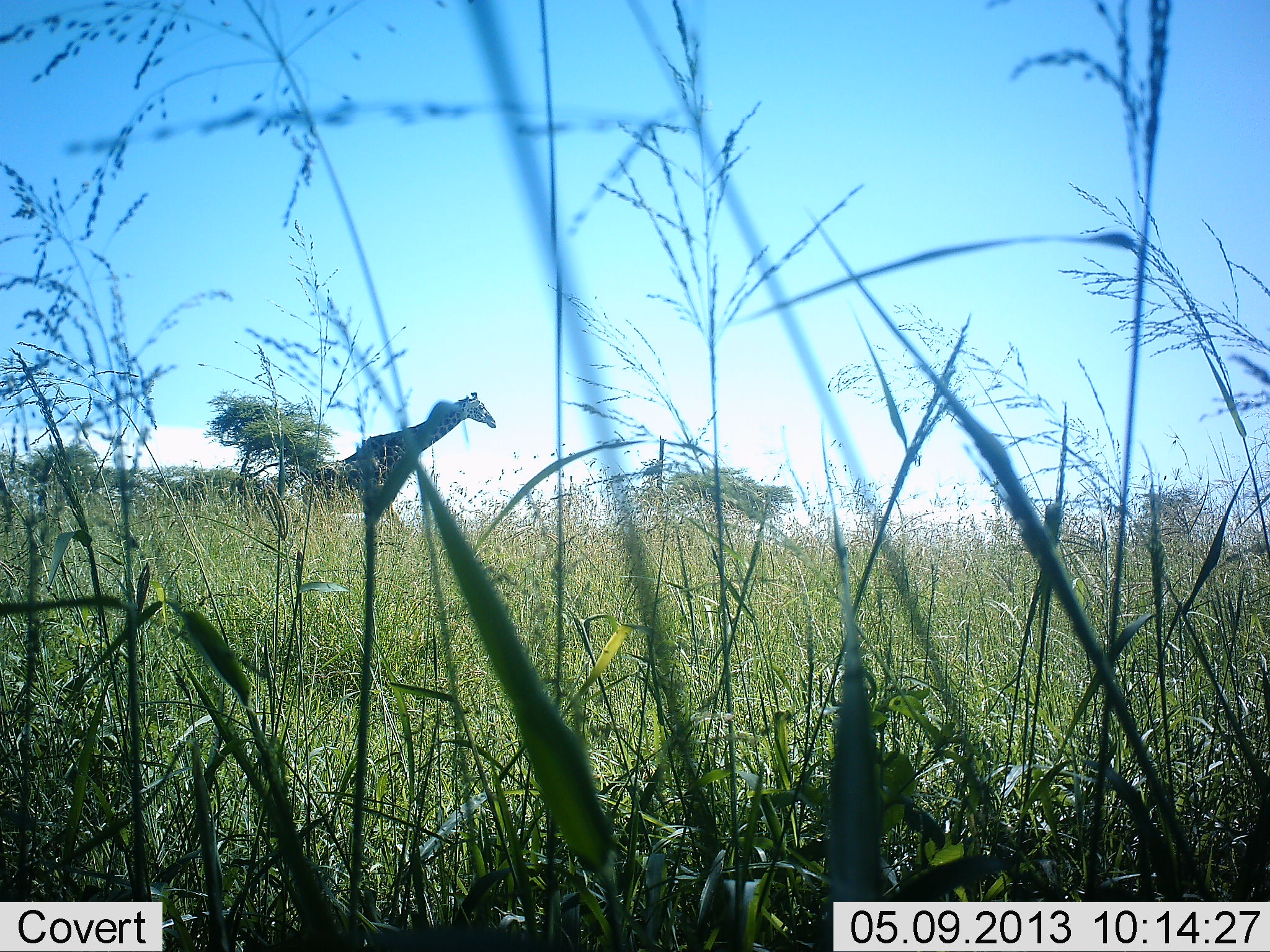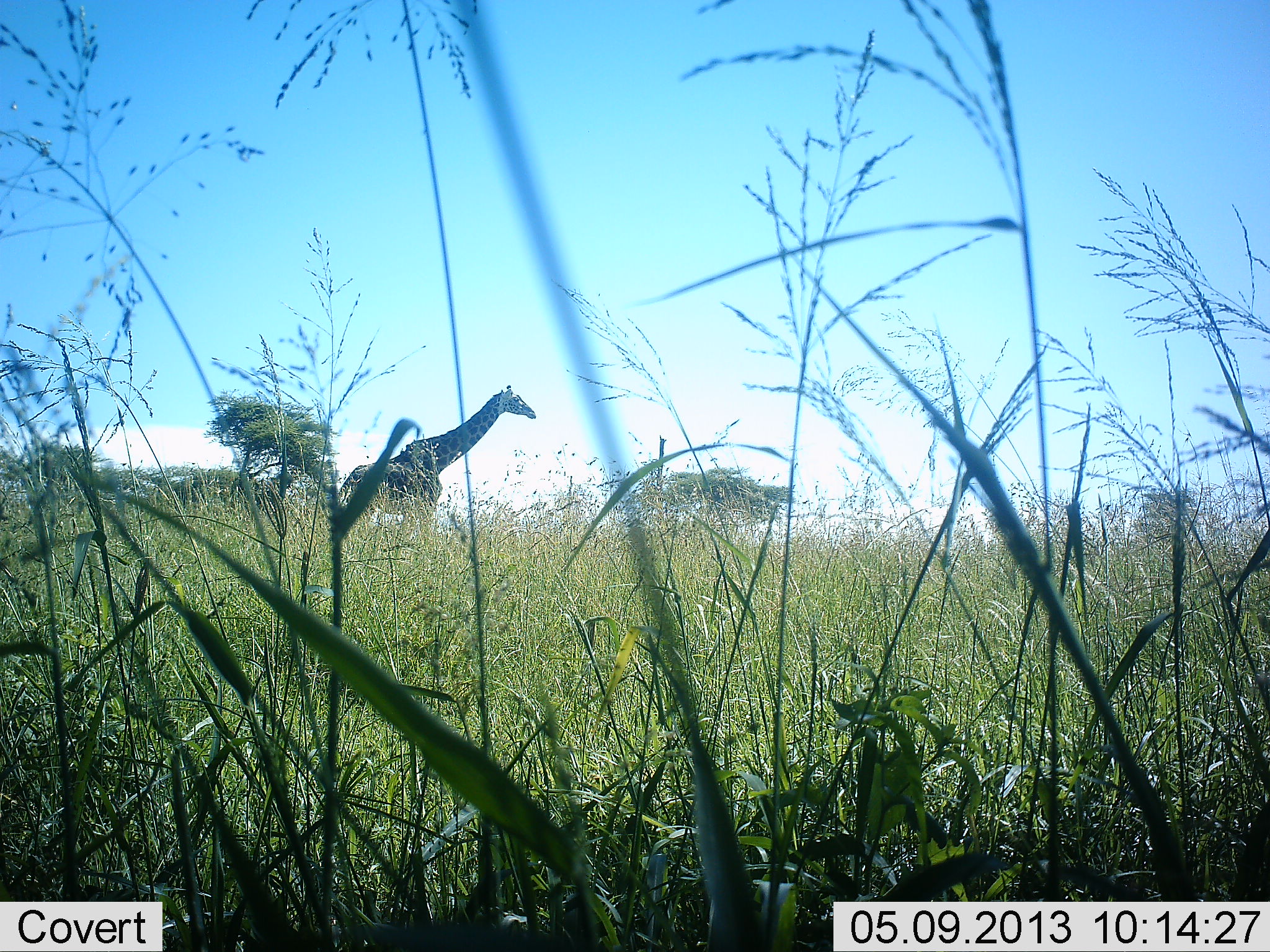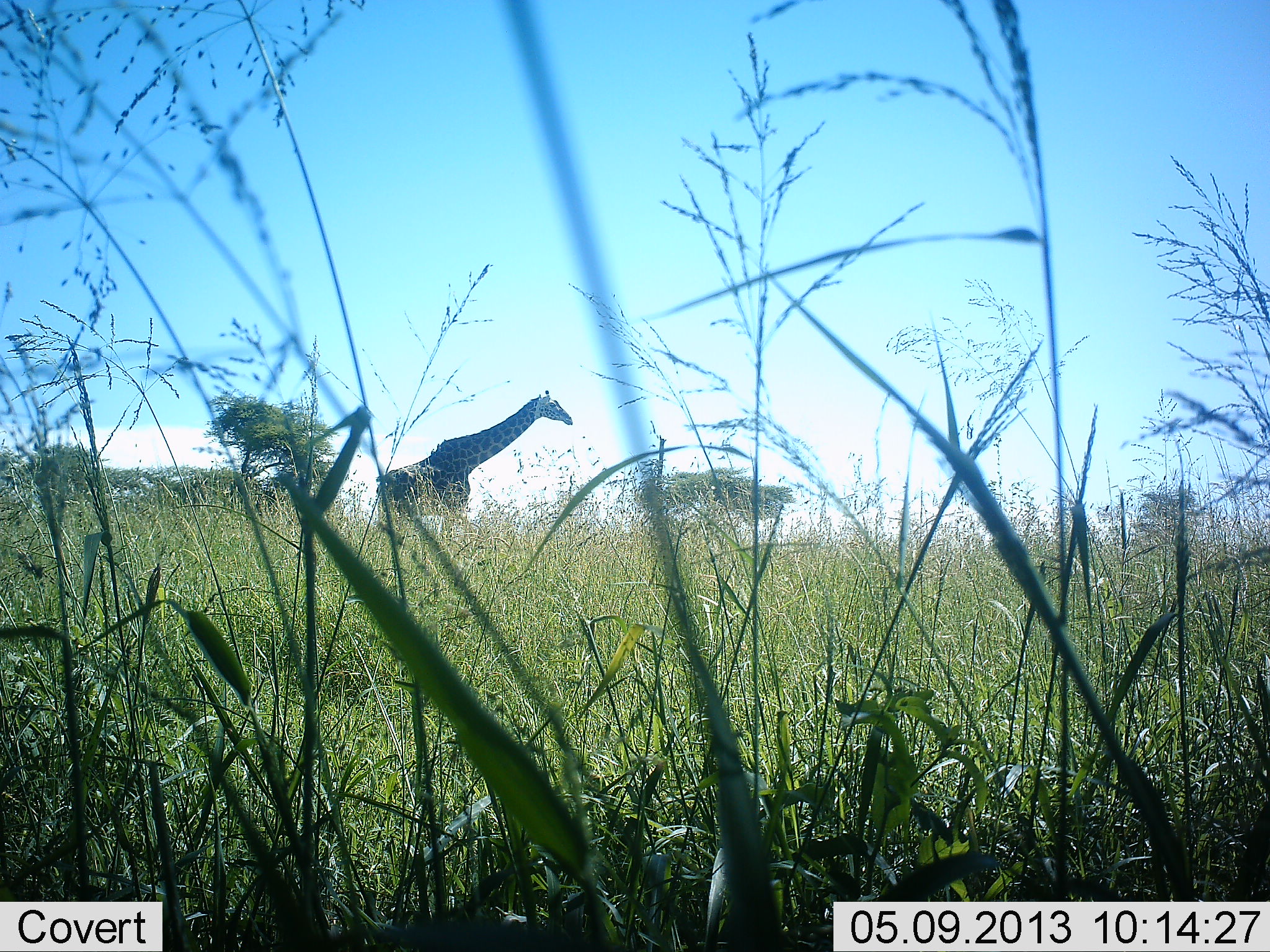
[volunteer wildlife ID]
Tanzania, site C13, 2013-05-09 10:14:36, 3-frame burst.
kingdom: Animalia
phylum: Chordata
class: Mammalia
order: Artiodactyla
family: Giraffidae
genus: Giraffa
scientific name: Giraffa camelopardalis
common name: giraffe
Giraffe (Giraffa camelopardalis), count 1. Behavior (volunteer vote fractions): standing 10%, resting 0%, moving 95%, interacting 0%. Young present (vote fraction): 0%. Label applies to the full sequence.